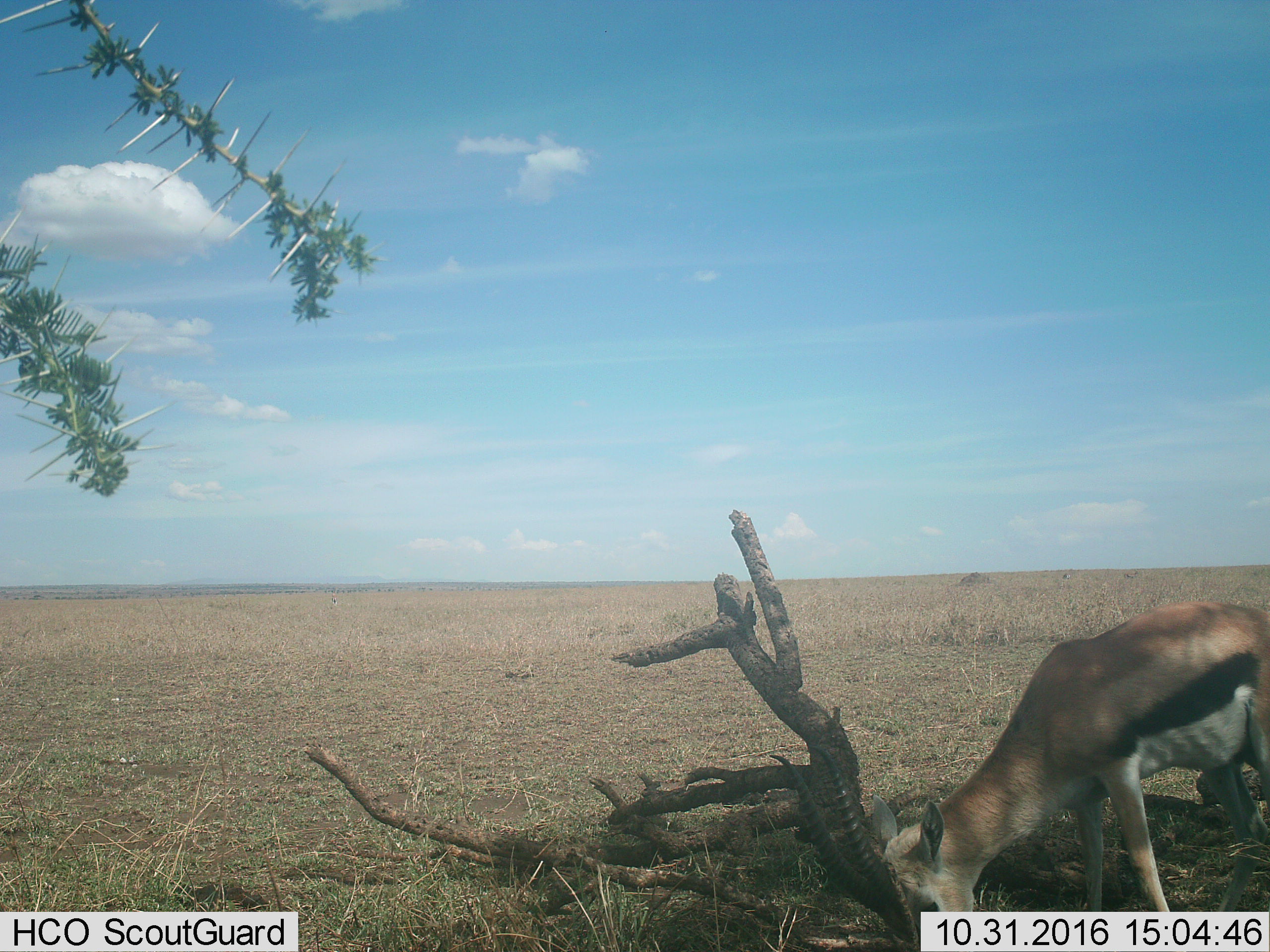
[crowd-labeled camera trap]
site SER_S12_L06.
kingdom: Animalia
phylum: Chordata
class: Mammalia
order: Artiodactyla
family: Bovidae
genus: Eudorcas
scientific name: Eudorcas thomsonii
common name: thomson's gazelle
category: gazellethomsons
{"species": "gazellethomsons (thomson's gazelle) (Eudorcas thomsonii)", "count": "1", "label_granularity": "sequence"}